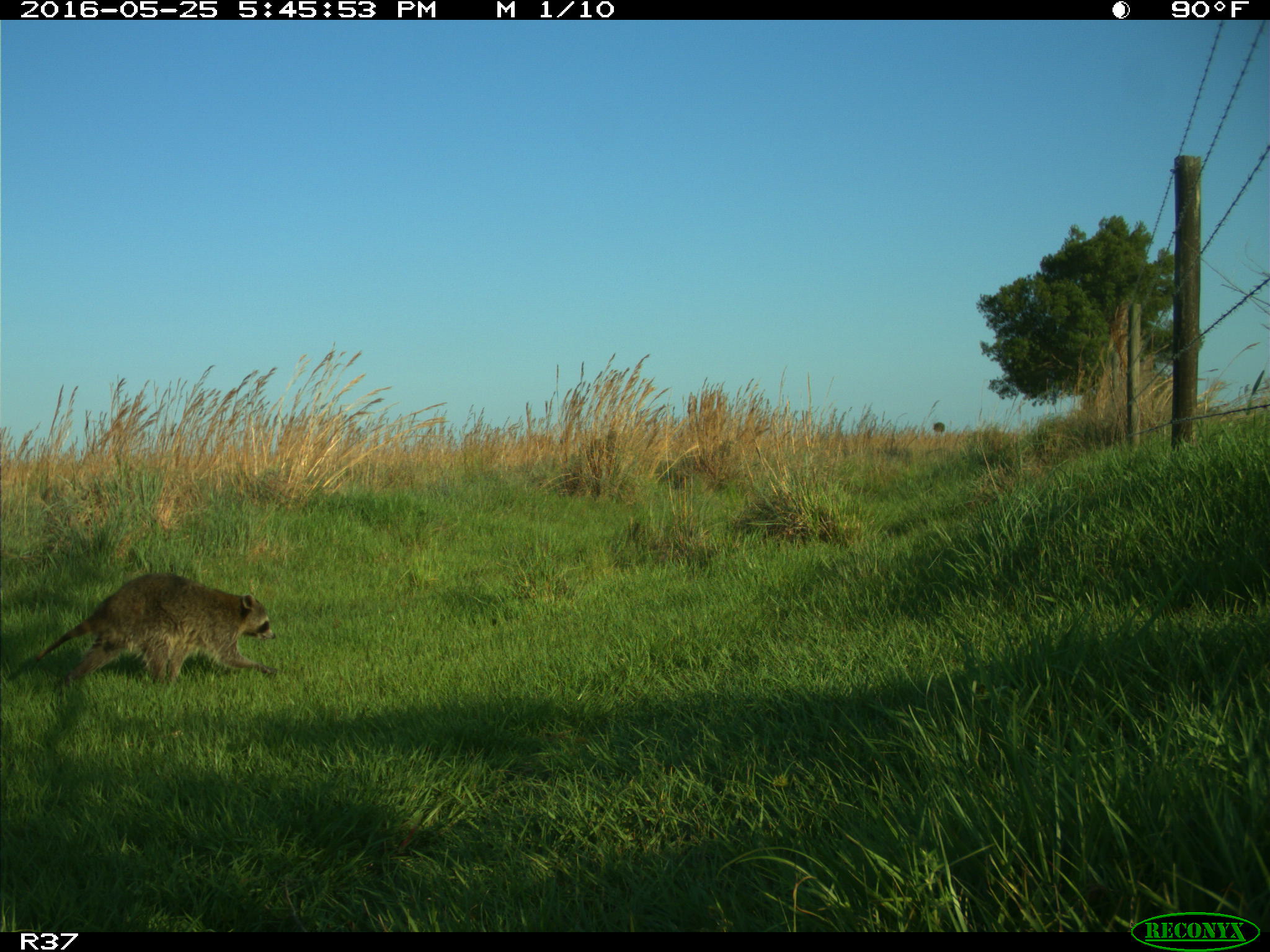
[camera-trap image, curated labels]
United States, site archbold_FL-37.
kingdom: Animalia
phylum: Chordata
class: Mammalia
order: Carnivora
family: Procyonidae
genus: Procyon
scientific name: Procyon lotor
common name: common raccoon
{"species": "Procyon lotor (common raccoon)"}